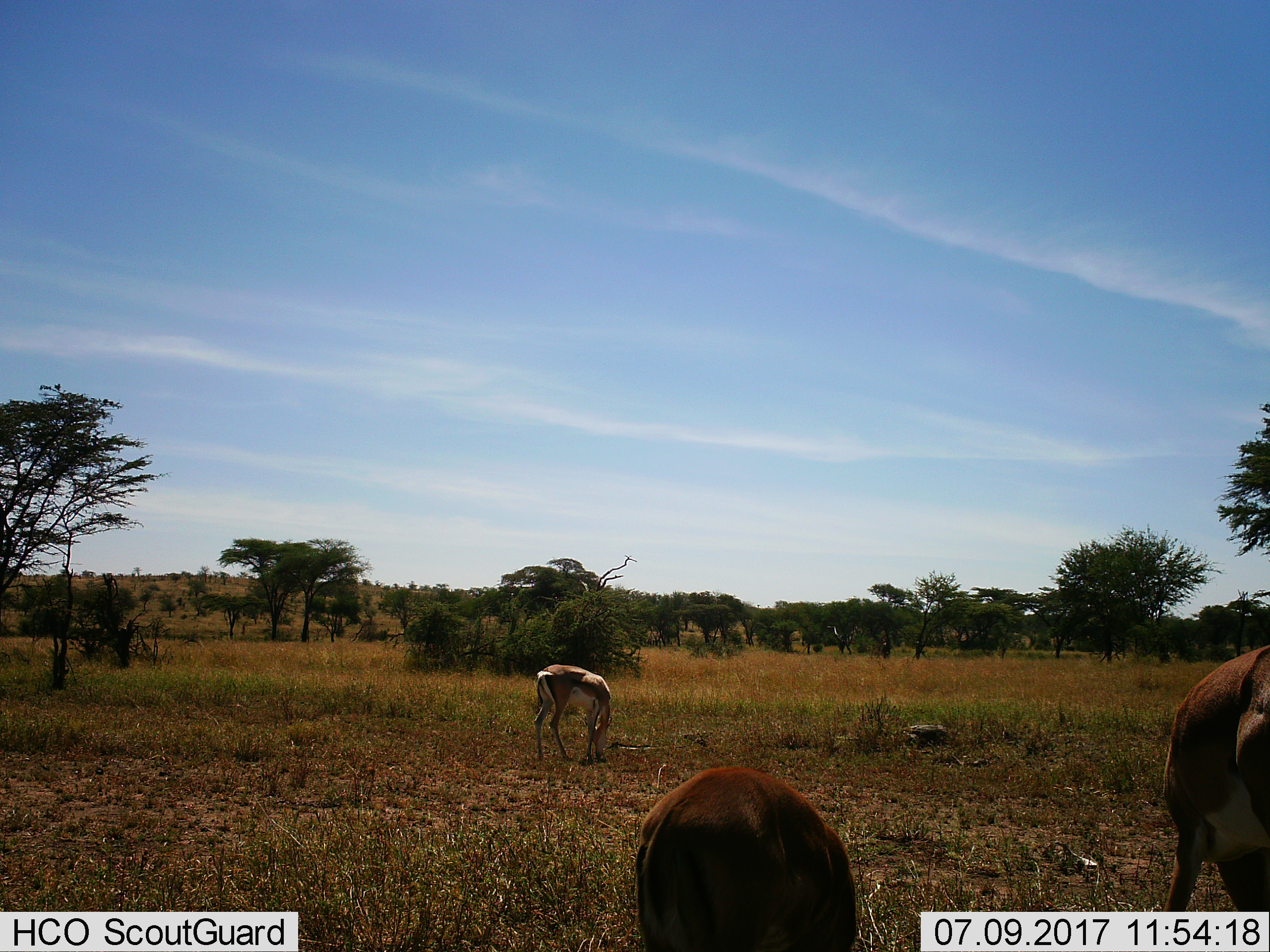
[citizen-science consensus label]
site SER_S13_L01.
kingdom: Animalia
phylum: Chordata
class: Mammalia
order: Artiodactyla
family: Bovidae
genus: Nanger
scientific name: Nanger granti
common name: grant's gazelle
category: gazellegrants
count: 3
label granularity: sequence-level